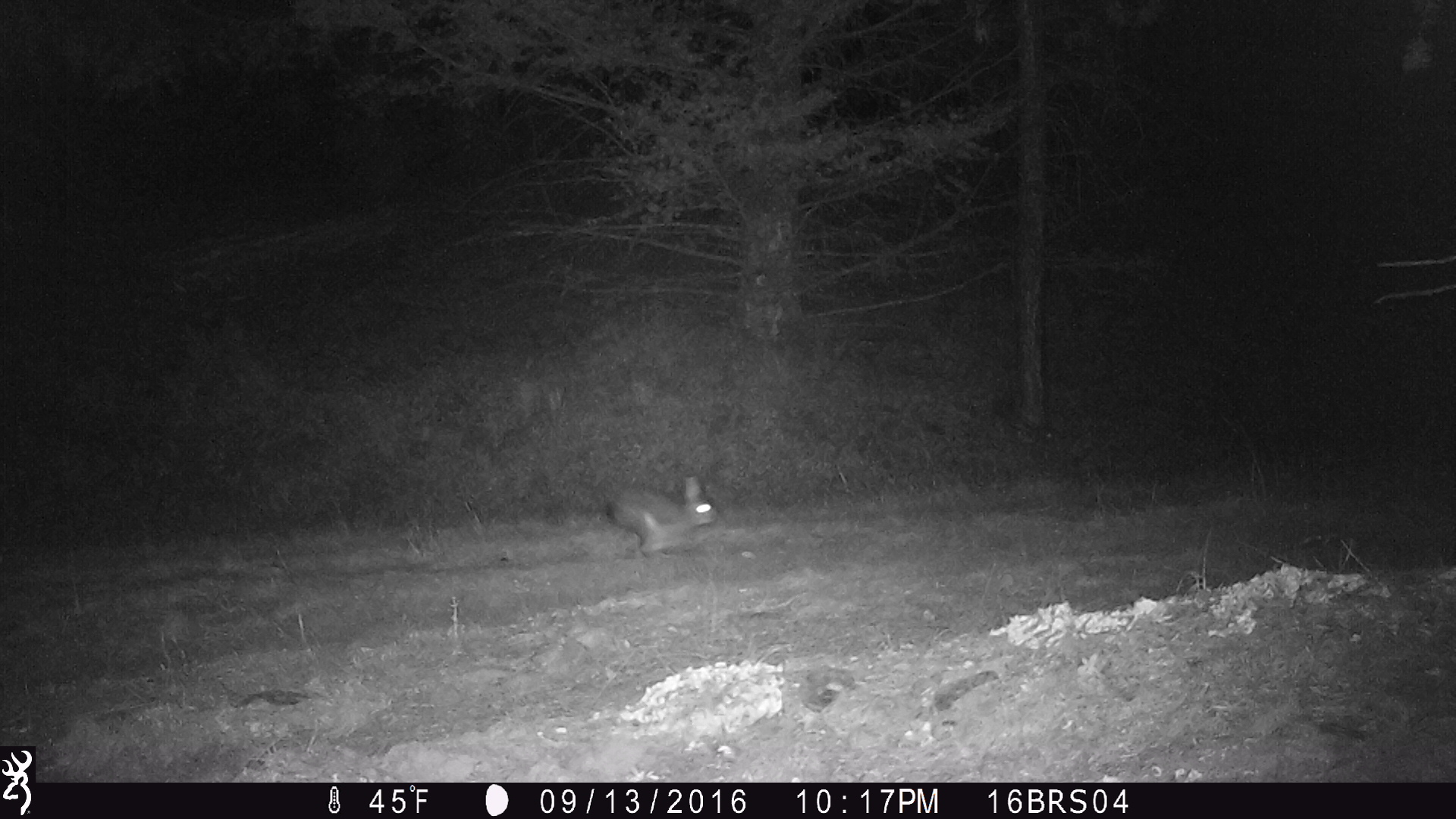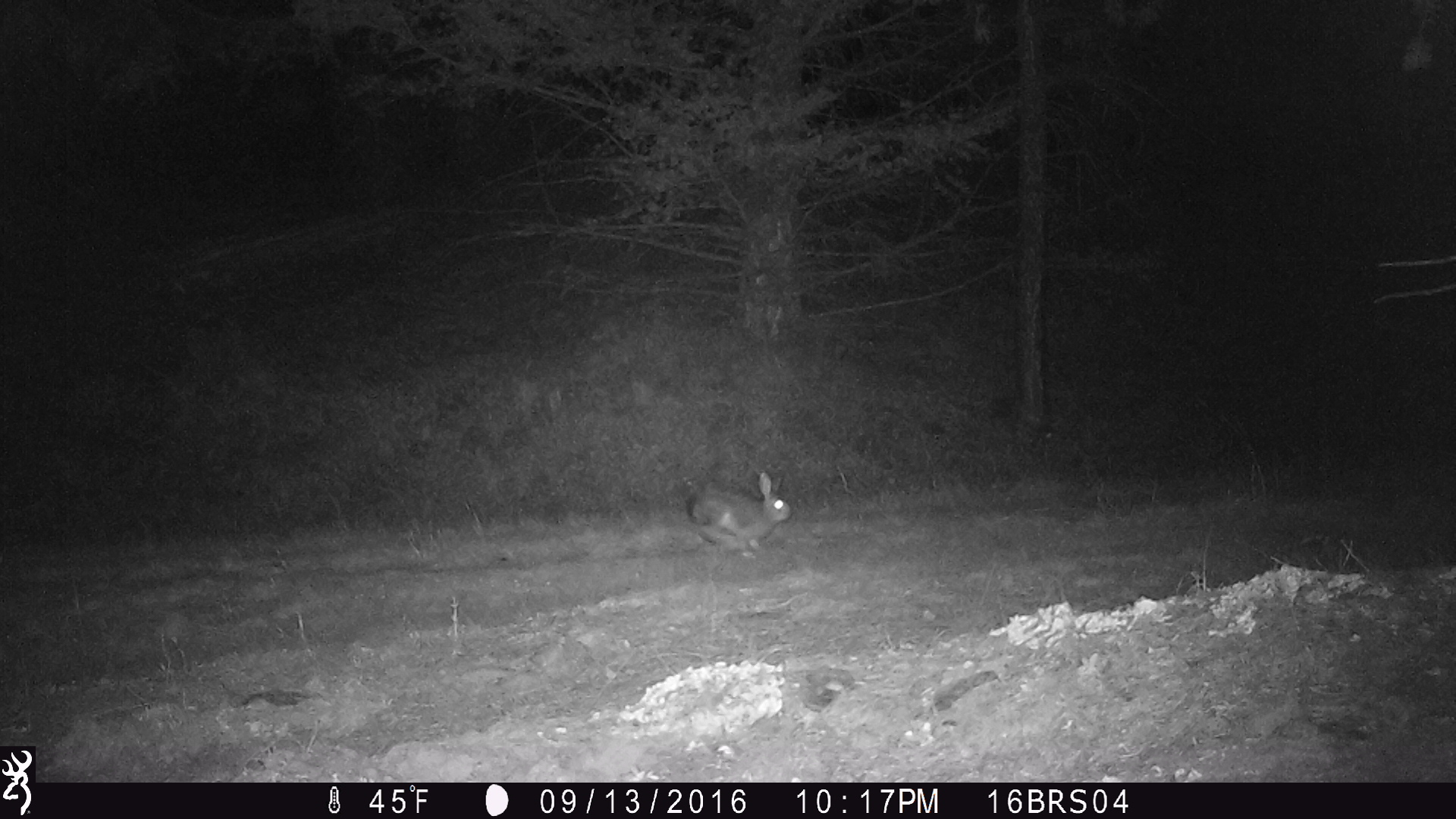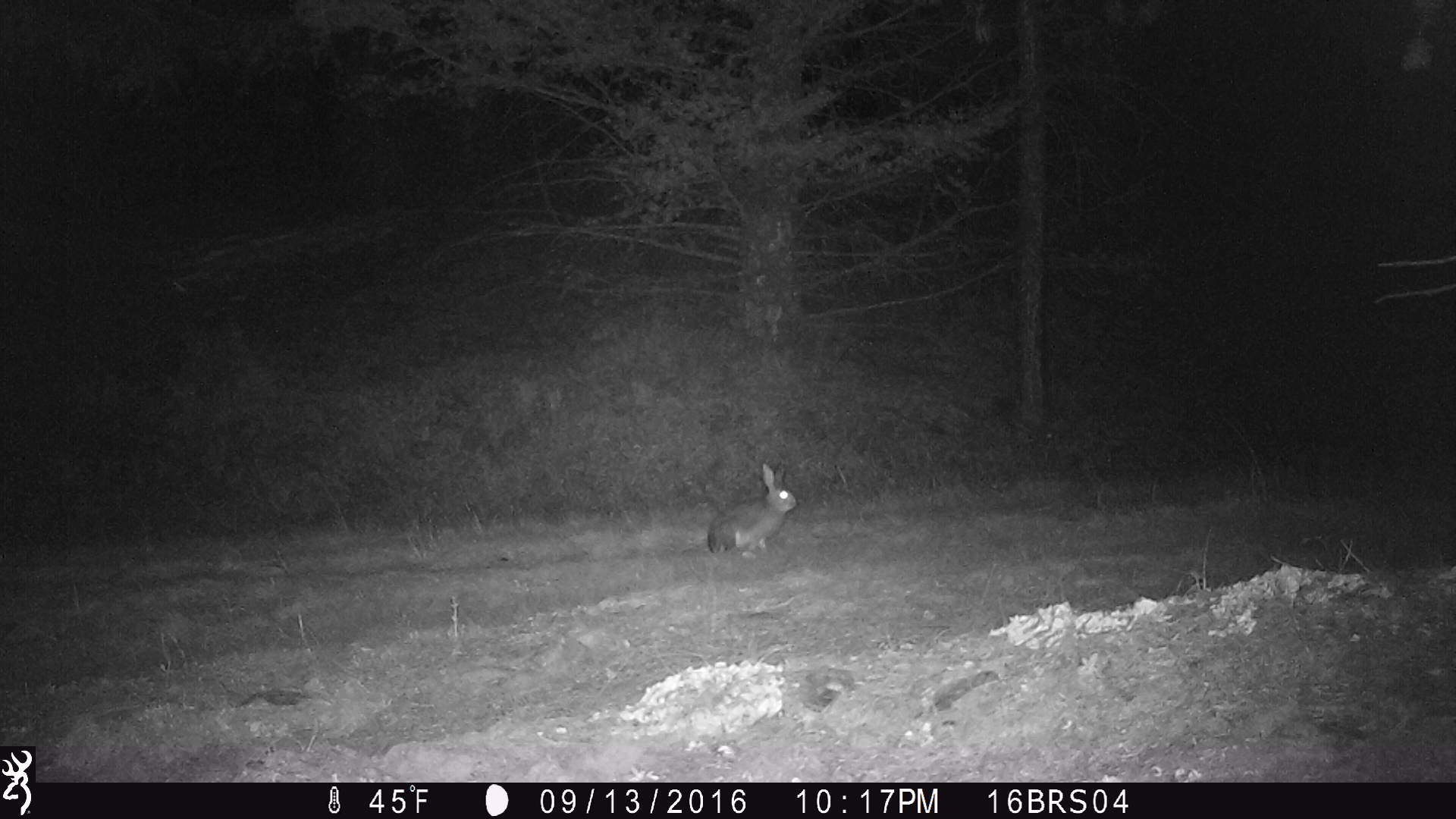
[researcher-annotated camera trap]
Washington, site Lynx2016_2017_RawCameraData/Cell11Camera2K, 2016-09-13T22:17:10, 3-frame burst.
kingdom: Animalia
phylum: Chordata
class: Mammalia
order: Lagomorpha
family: Leporidae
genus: Lepus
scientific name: Lepus americanus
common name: snowshoe hare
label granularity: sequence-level